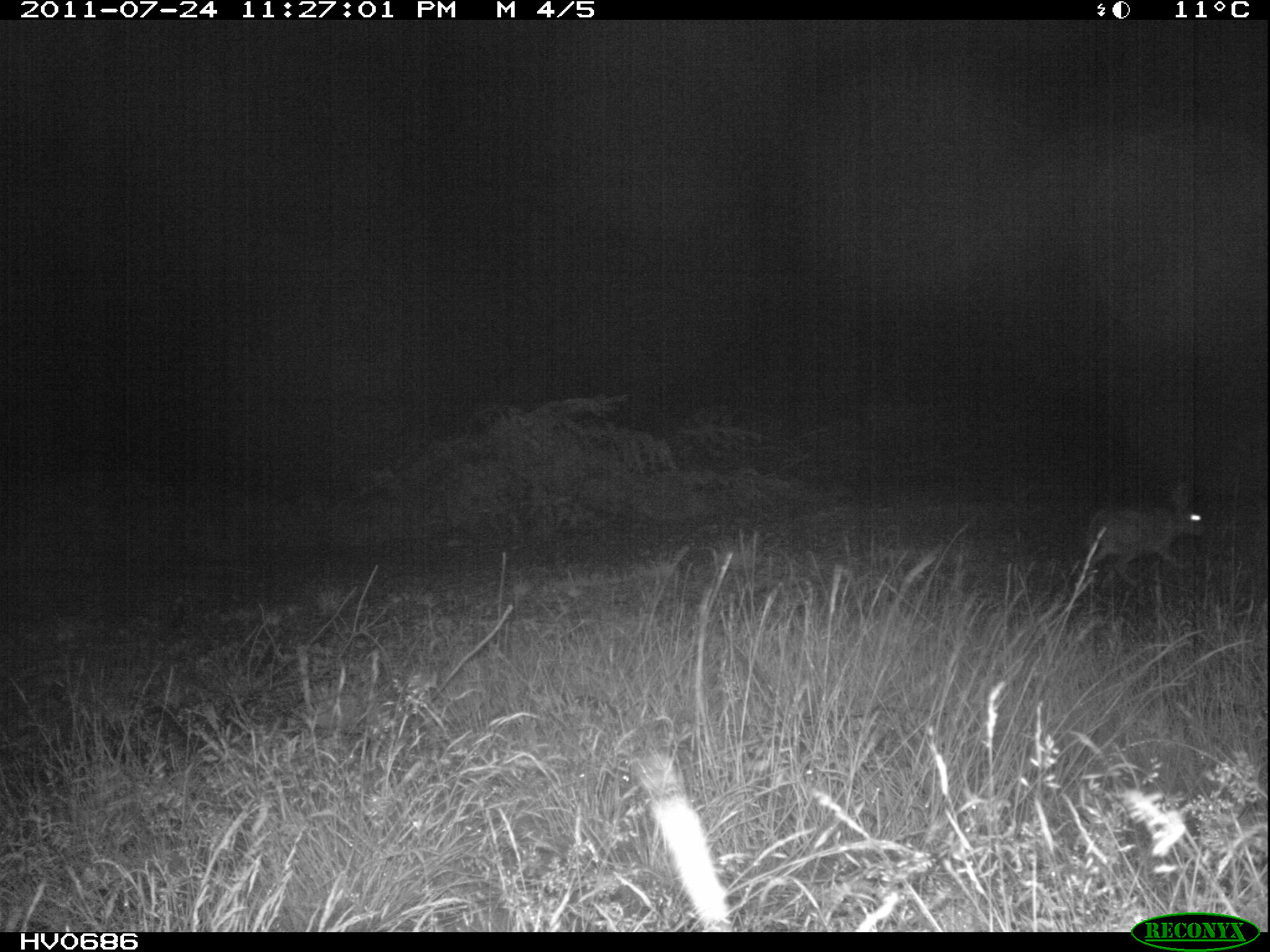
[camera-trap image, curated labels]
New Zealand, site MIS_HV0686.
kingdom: Animalia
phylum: Chordata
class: Mammalia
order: Lagomorpha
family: Leporidae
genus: Lepus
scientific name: Lepus europaeus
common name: brown hare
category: hare